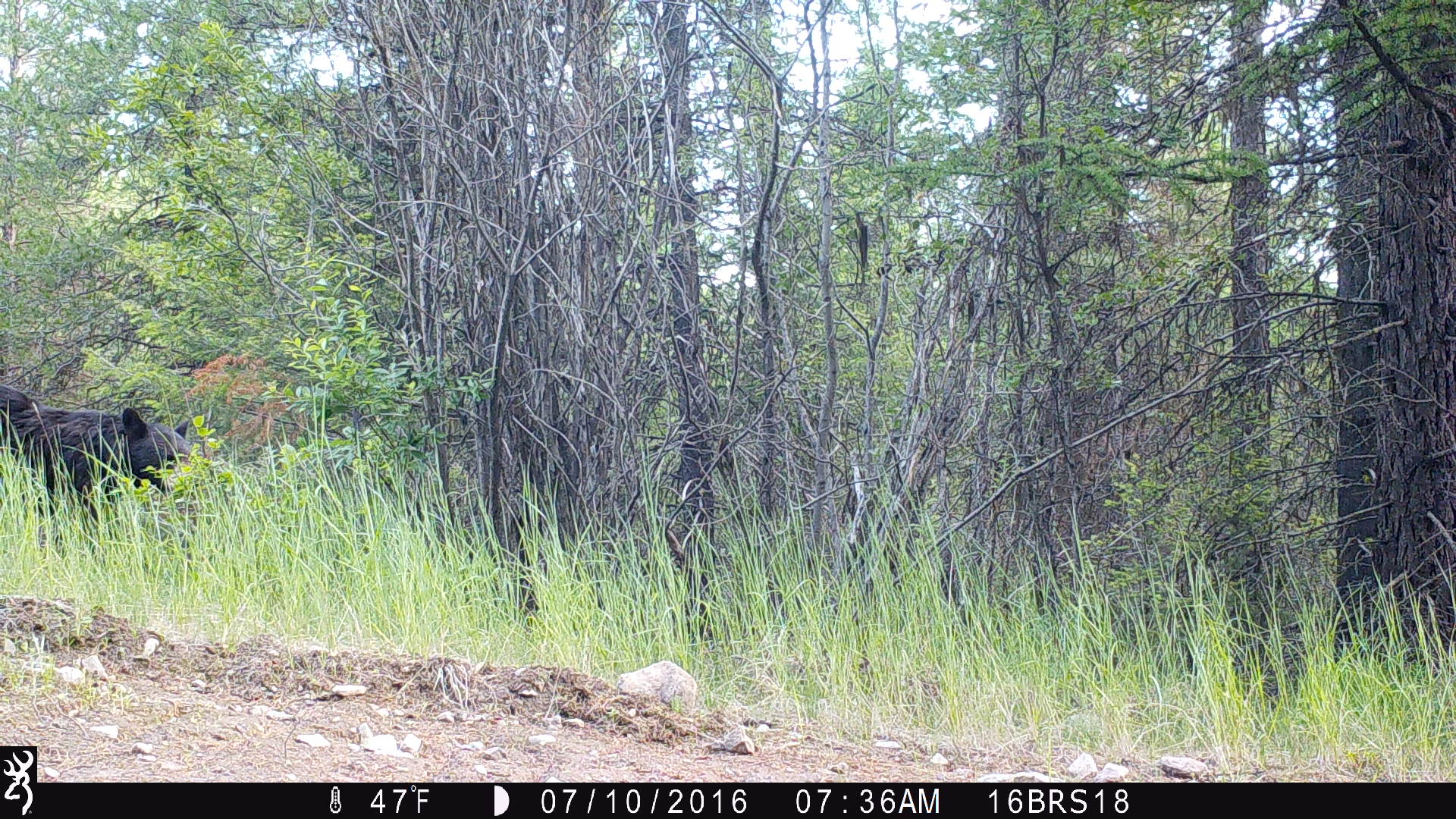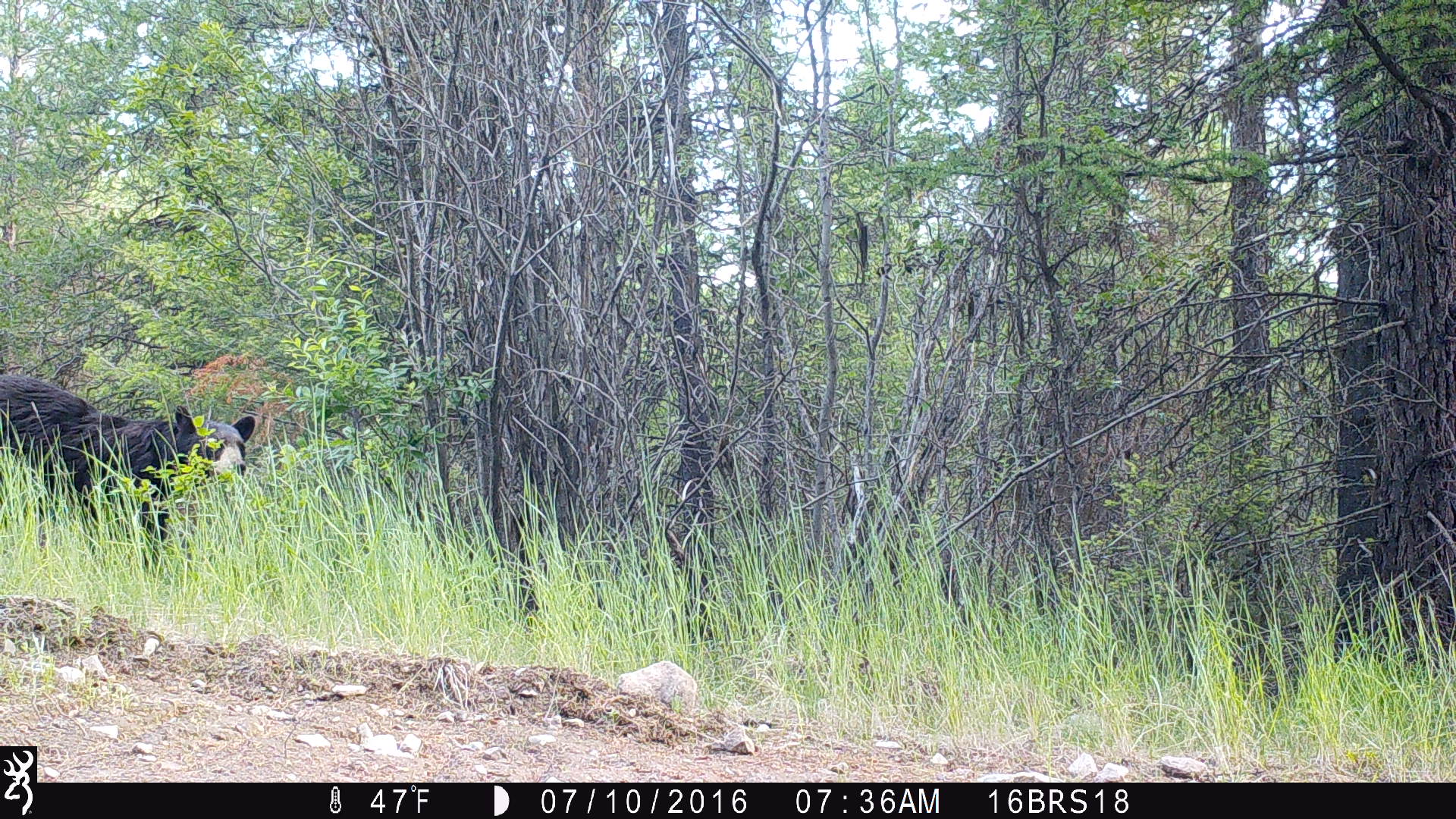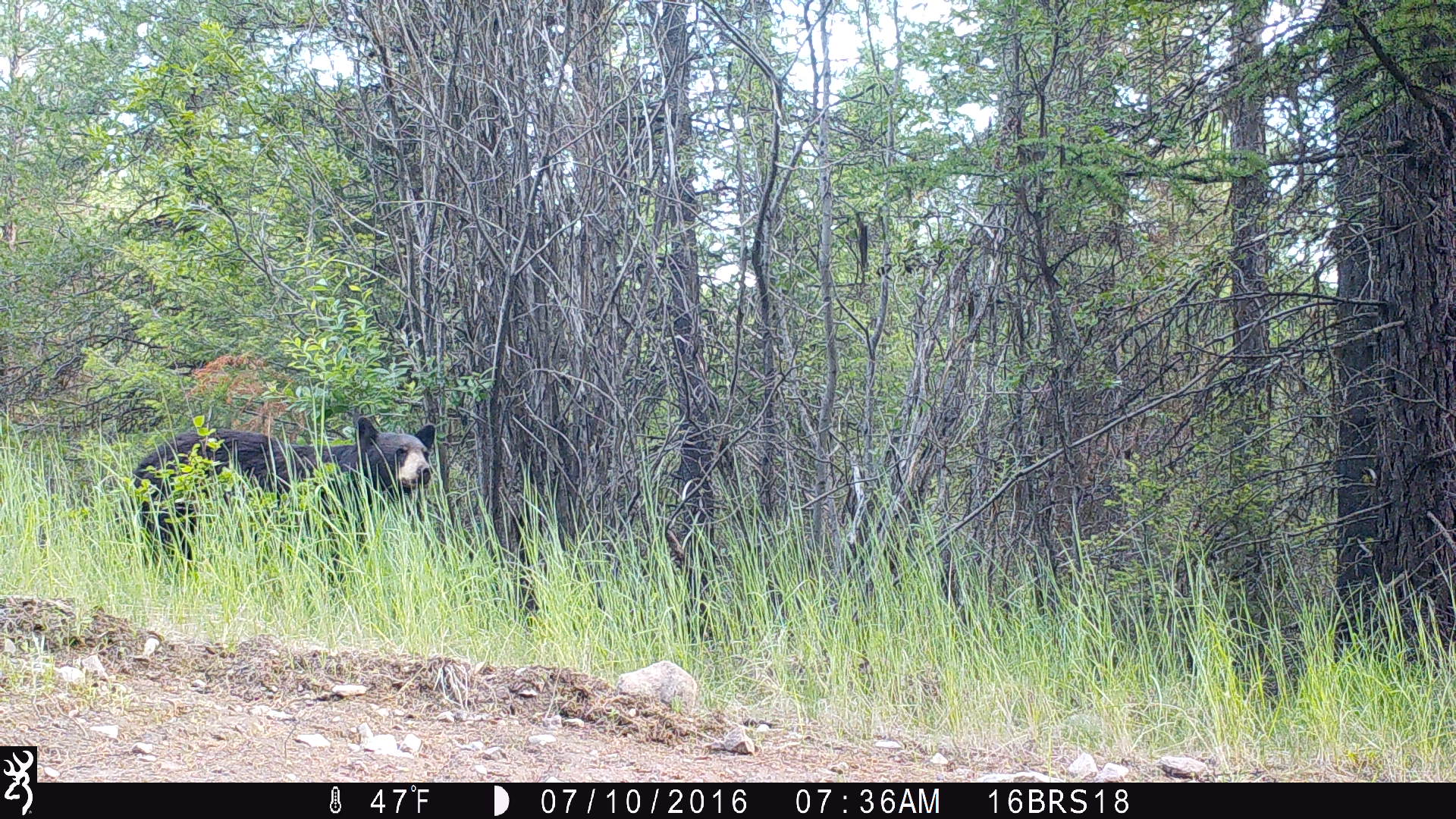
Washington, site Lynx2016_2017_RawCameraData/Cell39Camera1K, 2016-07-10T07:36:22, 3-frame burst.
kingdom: Animalia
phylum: Chordata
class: Mammalia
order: Carnivora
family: Ursidae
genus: Ursus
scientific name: Ursus americanus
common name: american black bear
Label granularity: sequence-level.